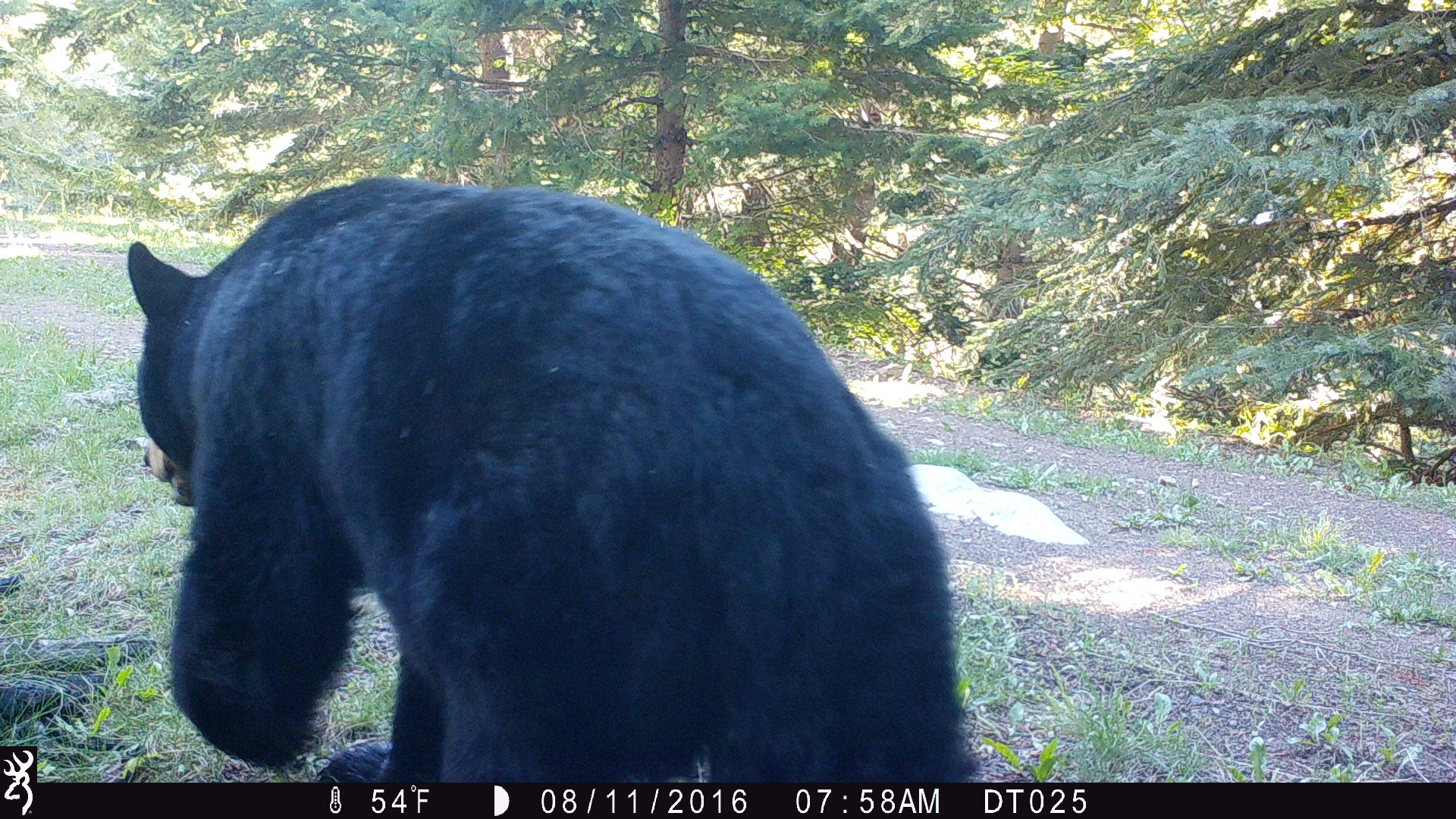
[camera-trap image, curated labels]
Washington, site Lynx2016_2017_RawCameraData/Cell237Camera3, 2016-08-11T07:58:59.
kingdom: Animalia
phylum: Chordata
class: Mammalia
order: Carnivora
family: Ursidae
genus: Ursus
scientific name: Ursus americanus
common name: american black bear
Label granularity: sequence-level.